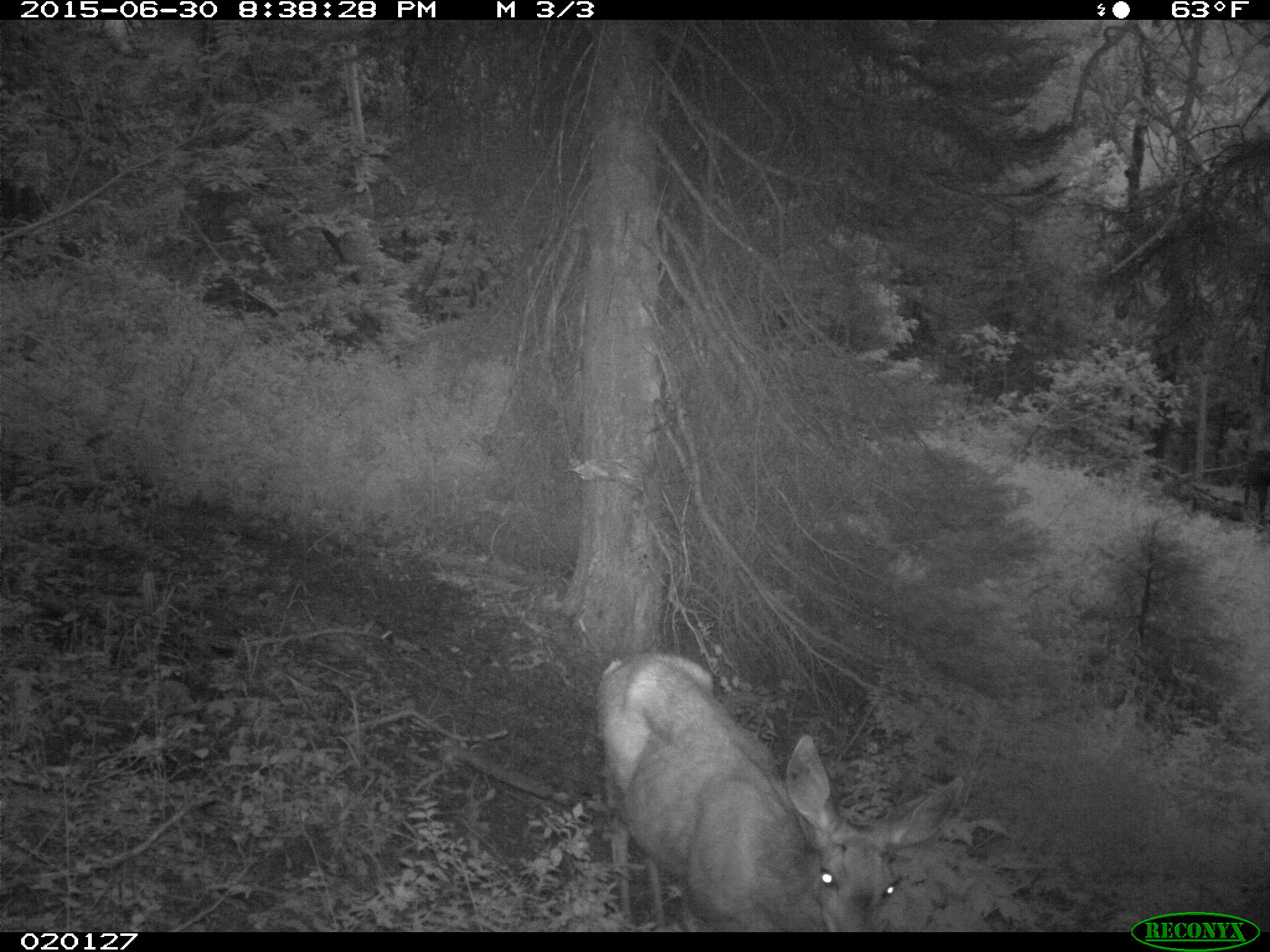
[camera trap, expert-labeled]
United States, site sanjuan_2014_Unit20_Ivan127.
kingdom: Animalia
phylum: Chordata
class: Mammalia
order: Artiodactyla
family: Cervidae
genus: Odocoileus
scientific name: Odocoileus hemionus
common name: mule deer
Odocoileus hemionus (mule deer).